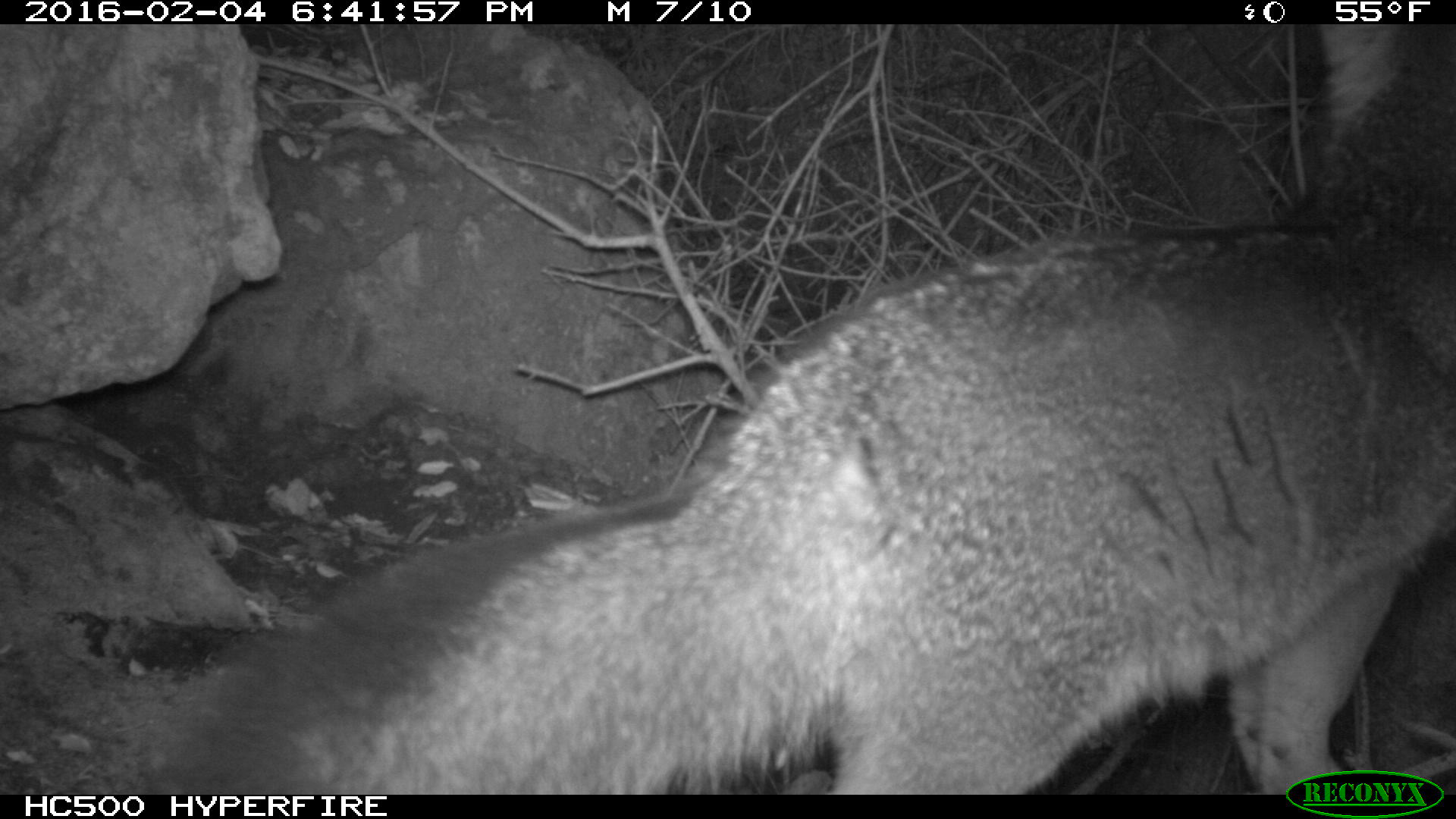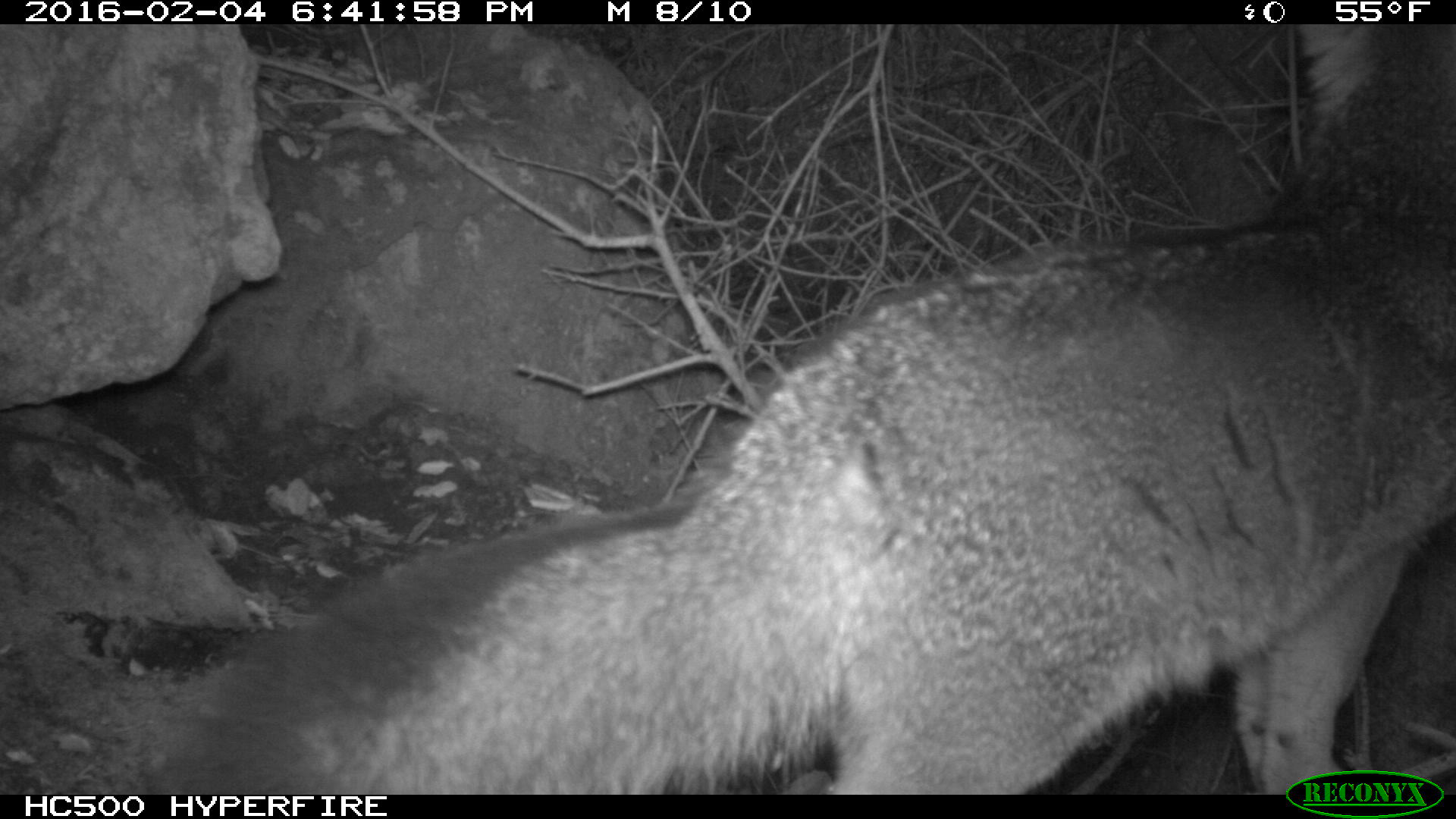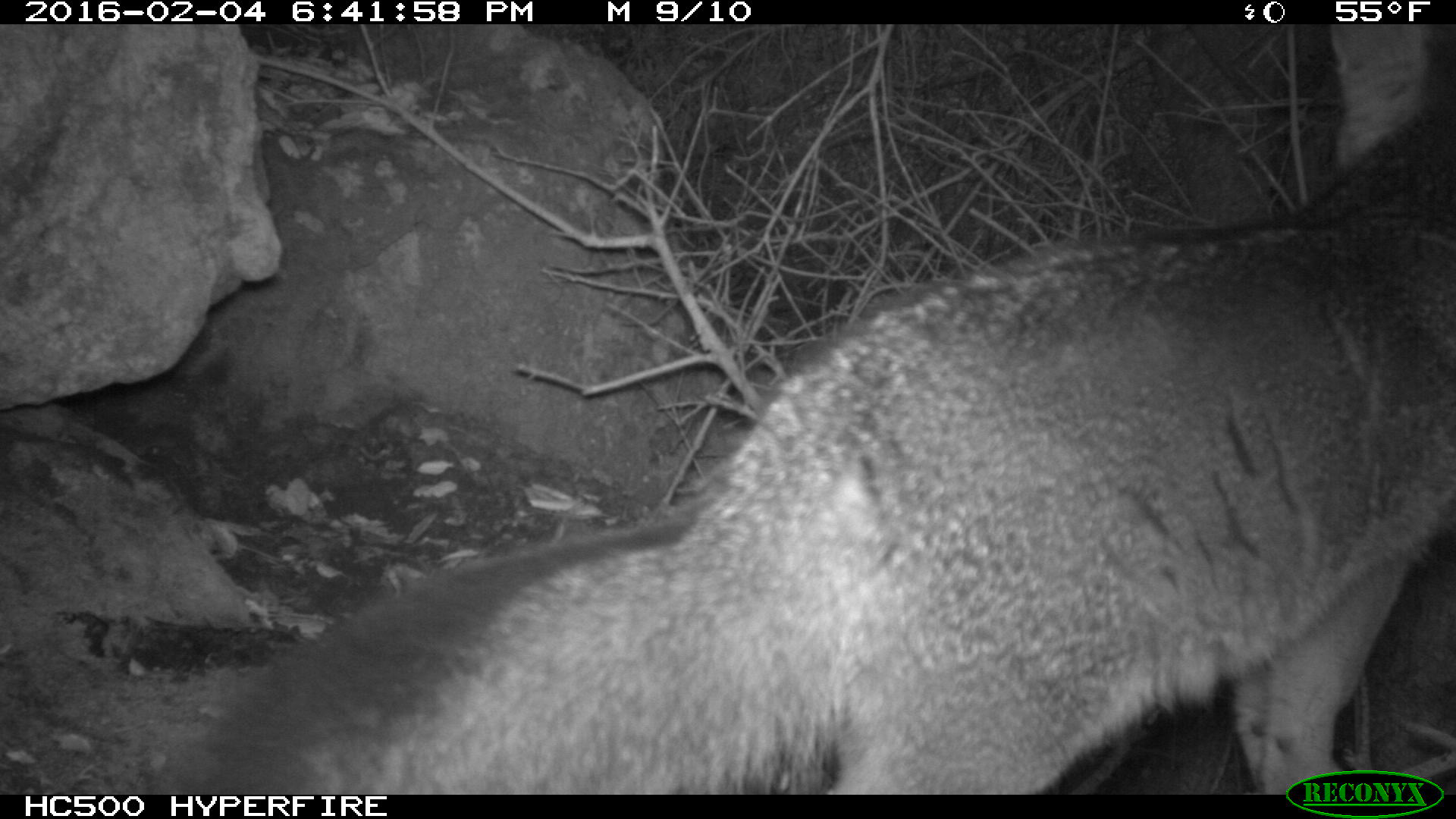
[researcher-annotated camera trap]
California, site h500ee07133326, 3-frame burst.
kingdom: Animalia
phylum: Chordata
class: Mammalia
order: Carnivora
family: Canidae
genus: Urocyon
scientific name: Urocyon littoralis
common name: island fox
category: fox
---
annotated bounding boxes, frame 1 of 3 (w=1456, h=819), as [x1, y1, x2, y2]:
fox: [131, 23, 1455, 792]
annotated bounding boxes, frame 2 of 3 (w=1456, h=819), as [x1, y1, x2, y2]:
fox: [136, 24, 1455, 795]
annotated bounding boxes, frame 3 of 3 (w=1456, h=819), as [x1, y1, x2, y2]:
fox: [145, 24, 1455, 792]